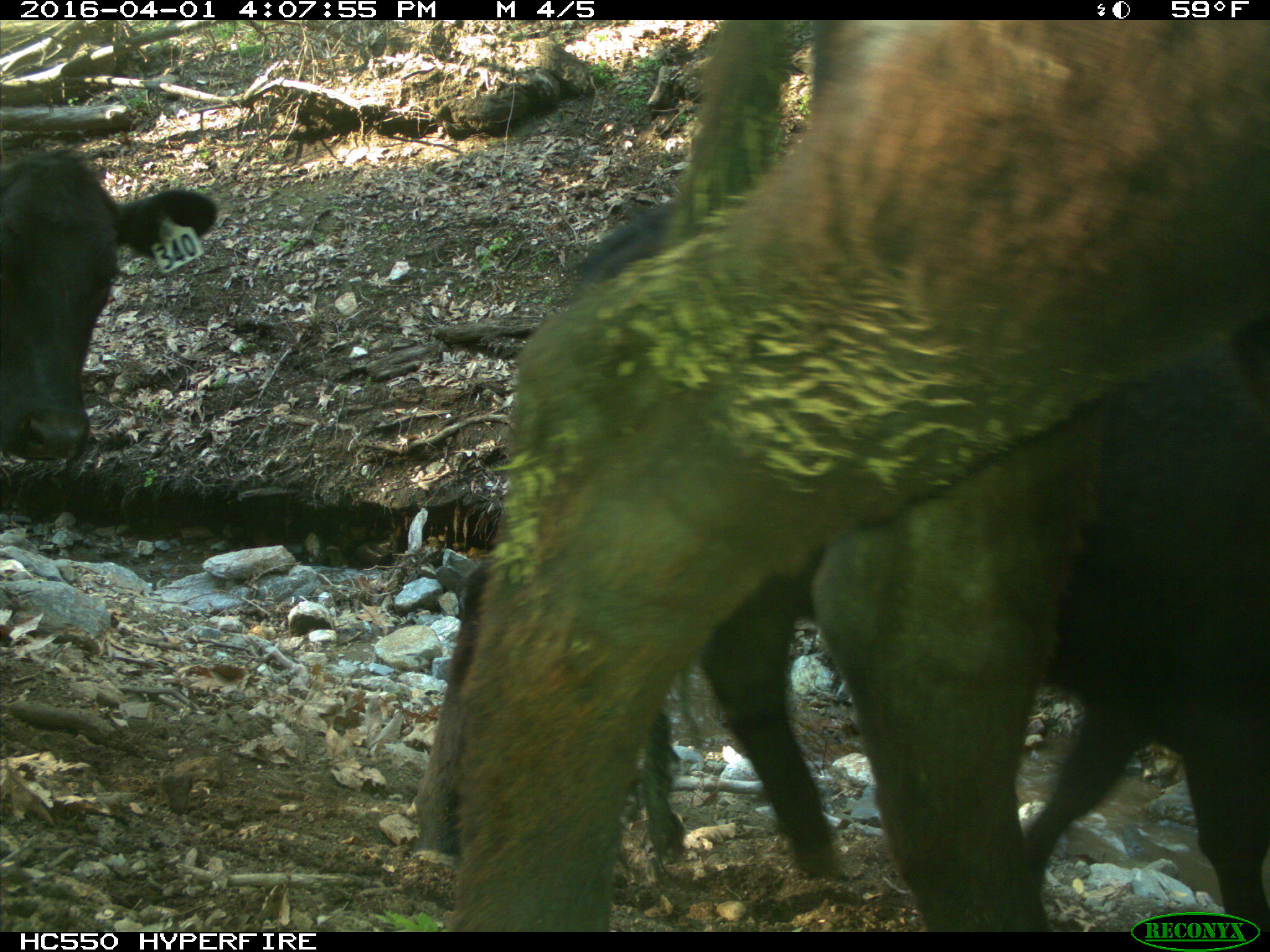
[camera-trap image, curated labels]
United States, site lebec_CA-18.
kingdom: Animalia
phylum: Chordata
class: Mammalia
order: Artiodactyla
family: Bovidae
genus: Bos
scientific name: Bos taurus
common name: domestic cow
Bos taurus (domestic cow).